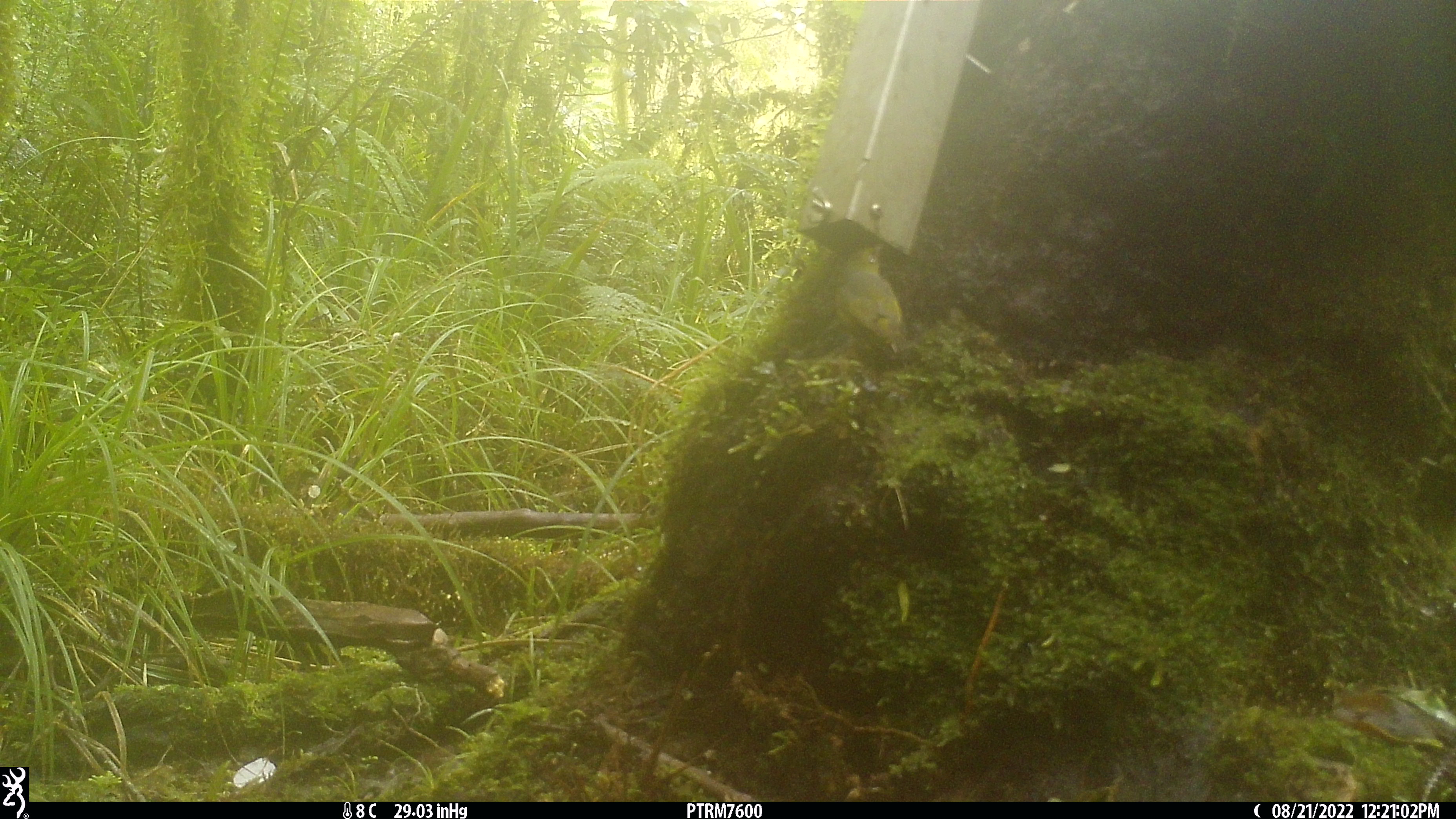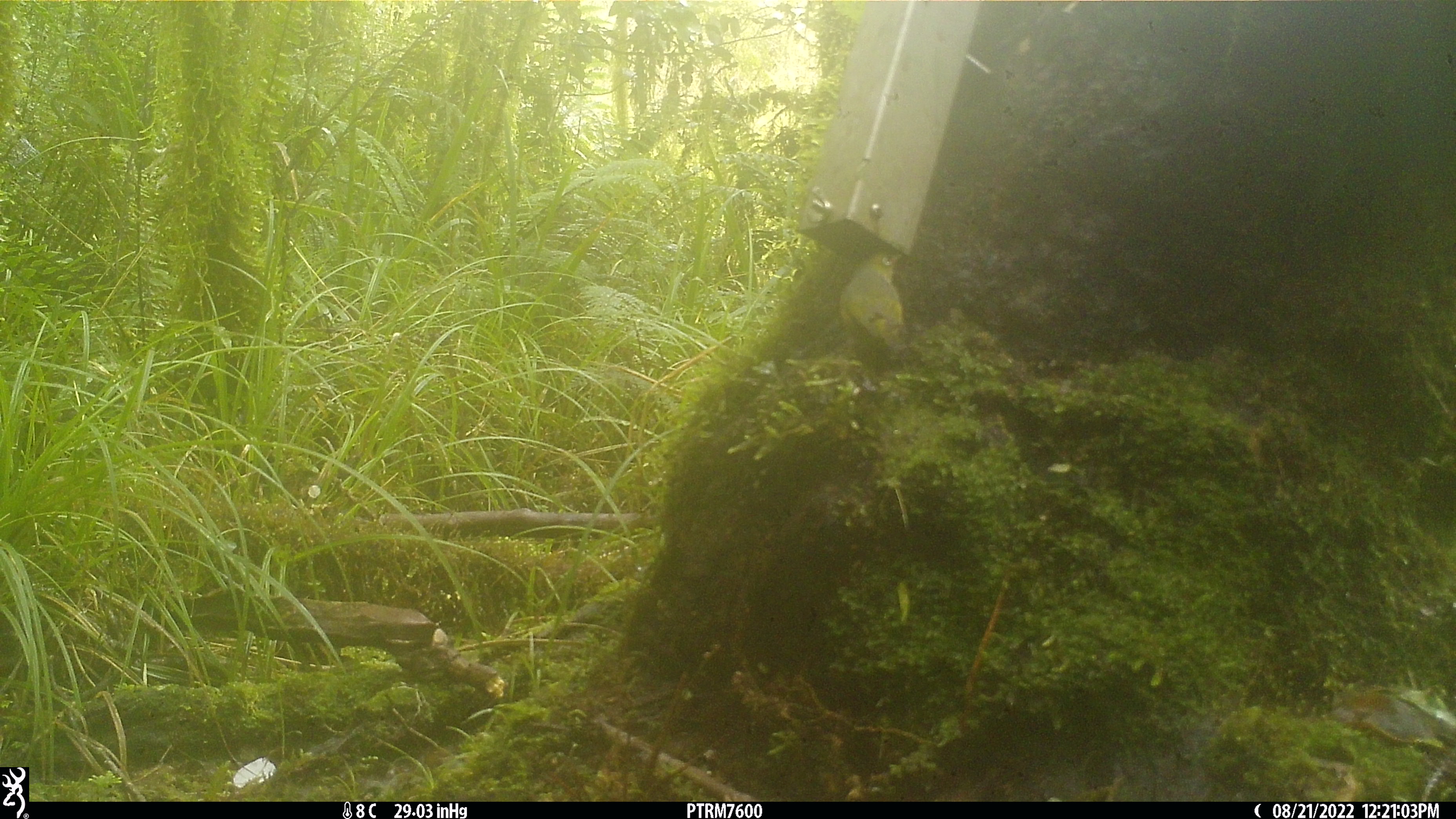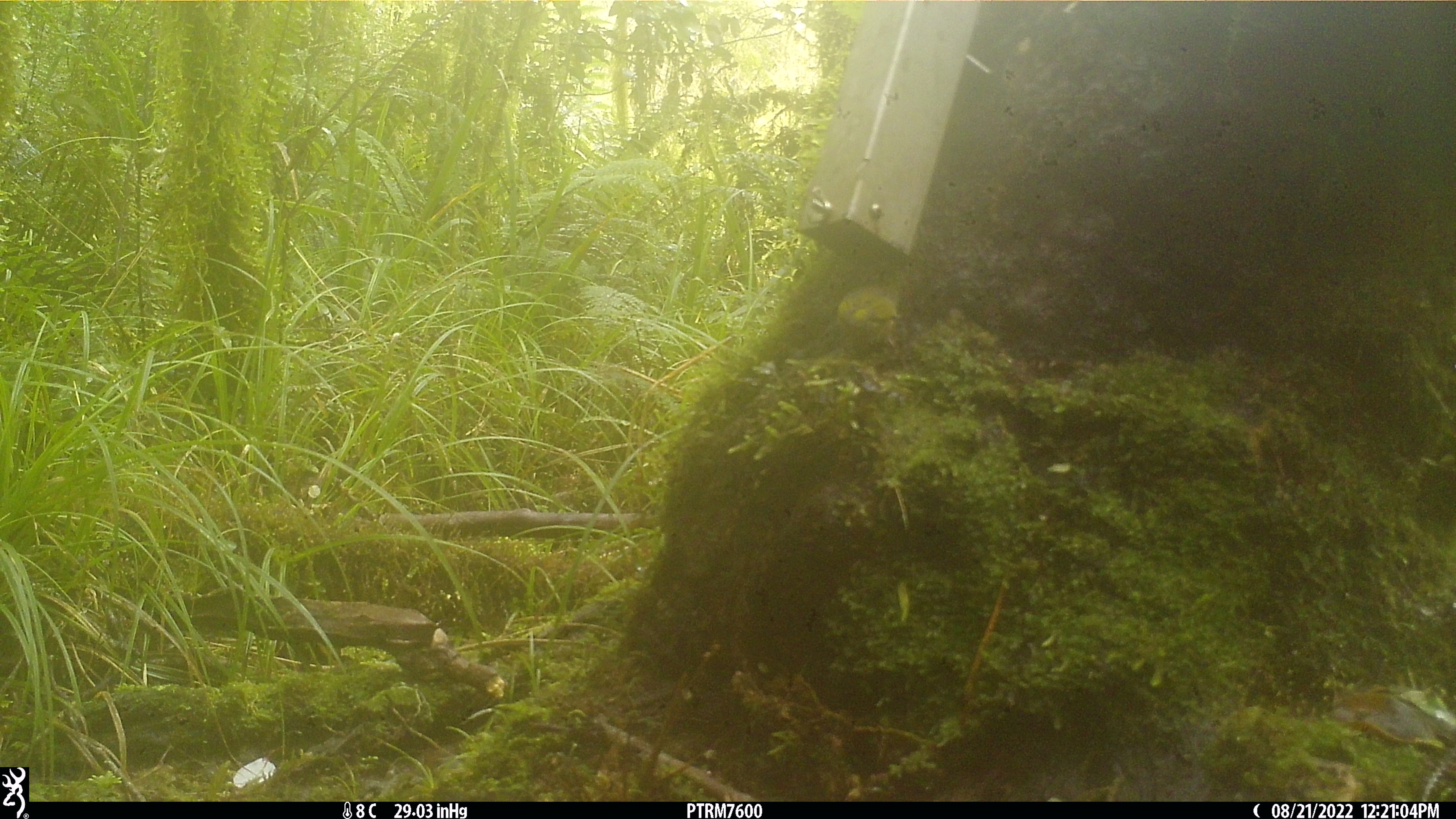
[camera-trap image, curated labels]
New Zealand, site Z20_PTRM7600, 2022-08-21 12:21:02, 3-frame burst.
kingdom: Animalia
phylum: Chordata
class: Aves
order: Passeriformes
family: Zosteropidae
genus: Zosterops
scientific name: Zosterops lateralis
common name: silvereye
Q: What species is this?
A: Silvereye (Zosterops lateralis).